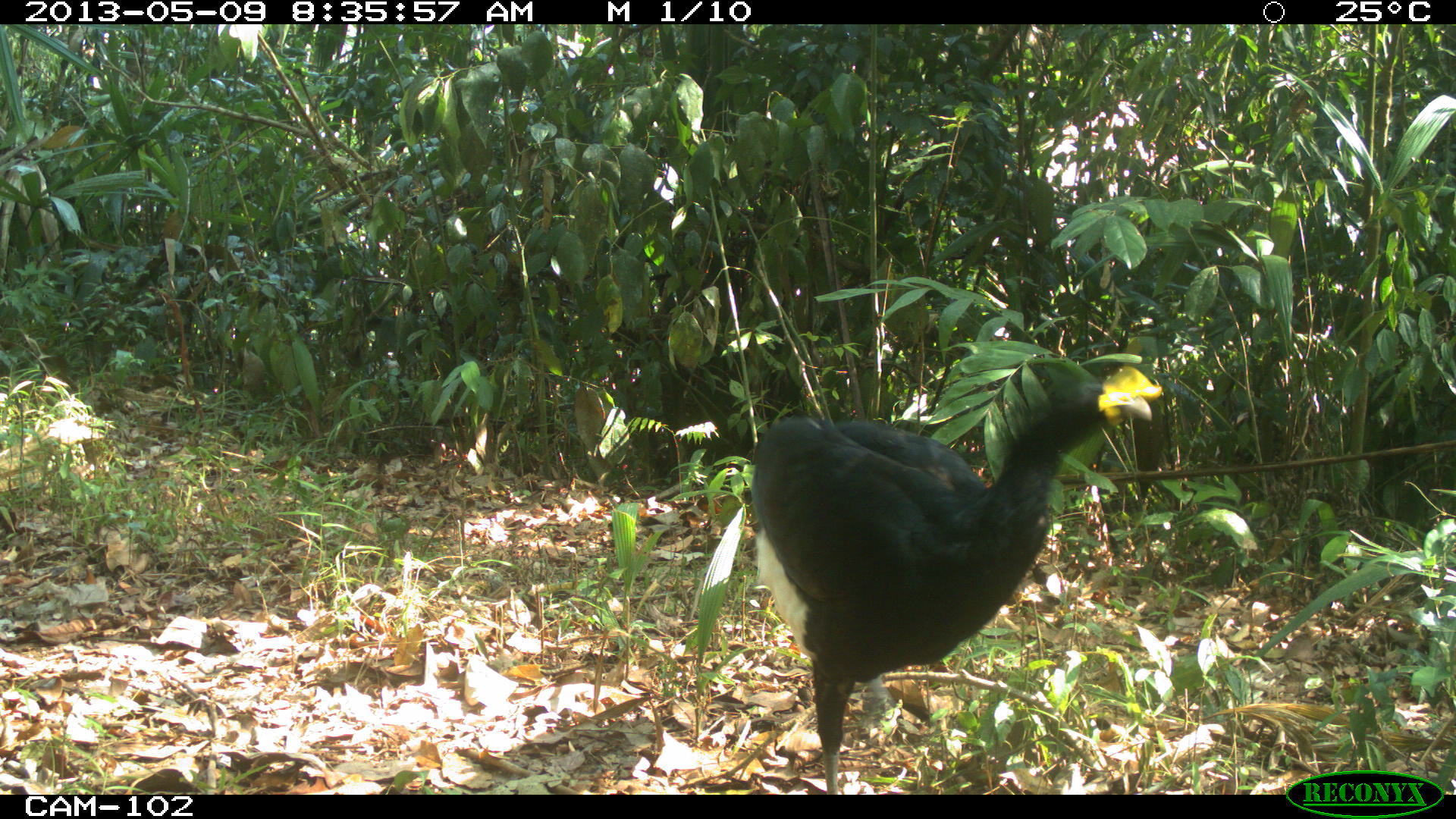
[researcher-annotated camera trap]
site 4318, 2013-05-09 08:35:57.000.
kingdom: Animalia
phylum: Chordata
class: Aves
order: Galliformes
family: Cracidae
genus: Crax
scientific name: Crax rubra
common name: great curassow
Crax rubra (great curassow), count 1, sex male.